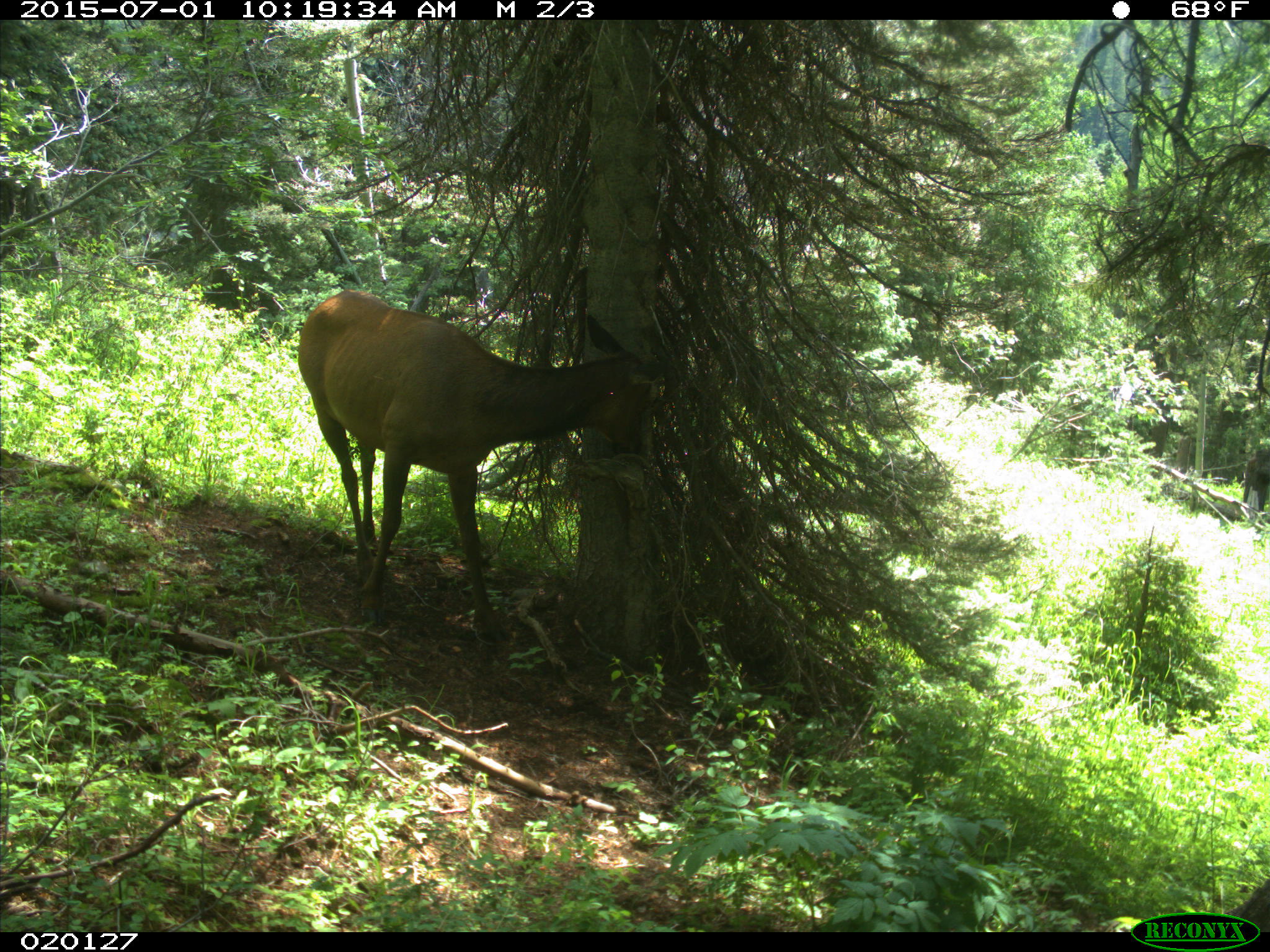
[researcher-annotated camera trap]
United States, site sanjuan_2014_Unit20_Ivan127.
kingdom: Animalia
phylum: Chordata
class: Mammalia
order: Artiodactyla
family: Cervidae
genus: Cervus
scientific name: Cervus elaphus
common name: red deer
Cervus elaphus (red deer).